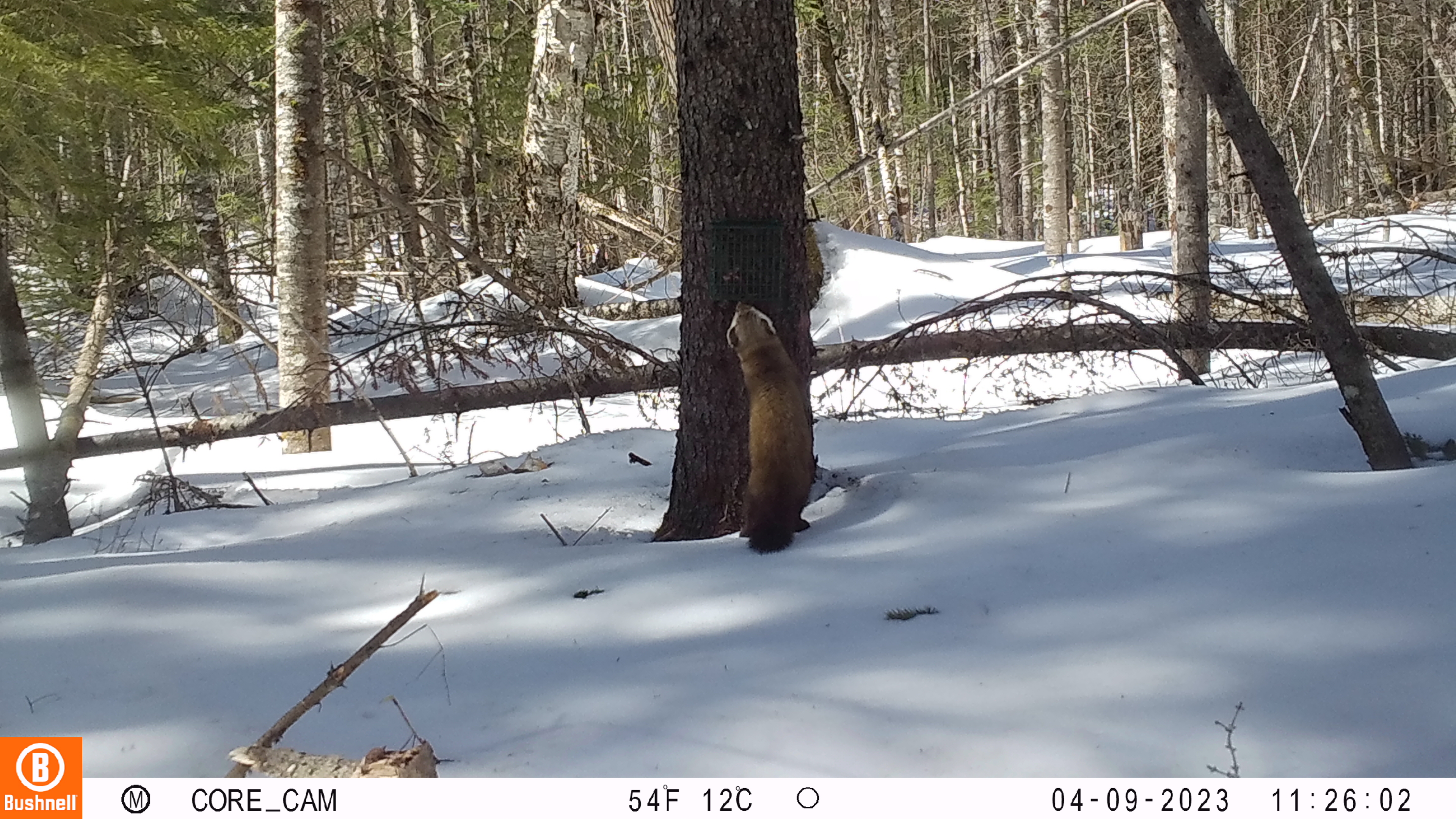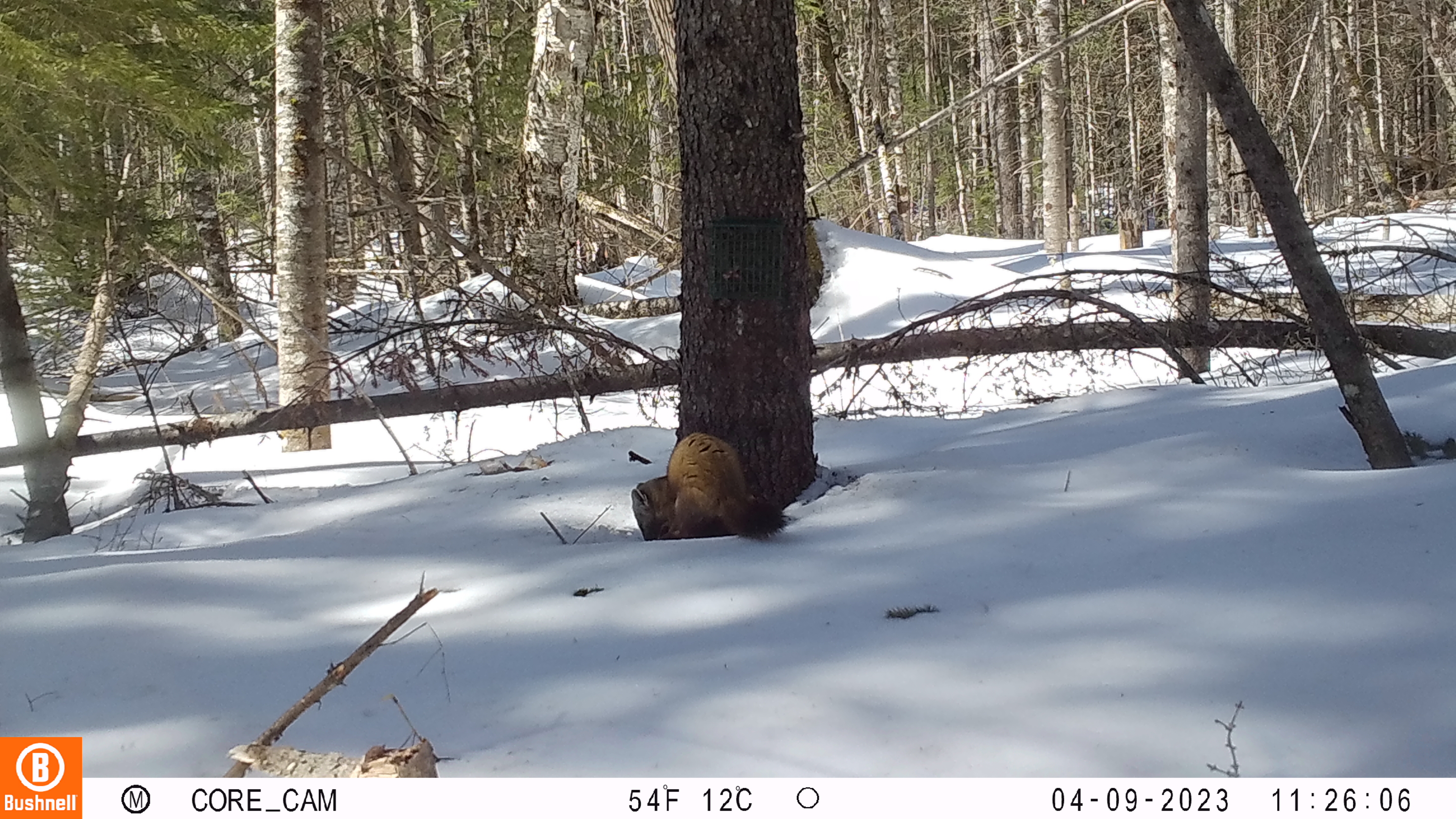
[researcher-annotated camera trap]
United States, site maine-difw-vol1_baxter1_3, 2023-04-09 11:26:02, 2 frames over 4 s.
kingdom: Animalia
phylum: Chordata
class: Mammalia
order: Carnivora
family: Mustelidae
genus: Martes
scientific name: Martes americana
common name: american marten